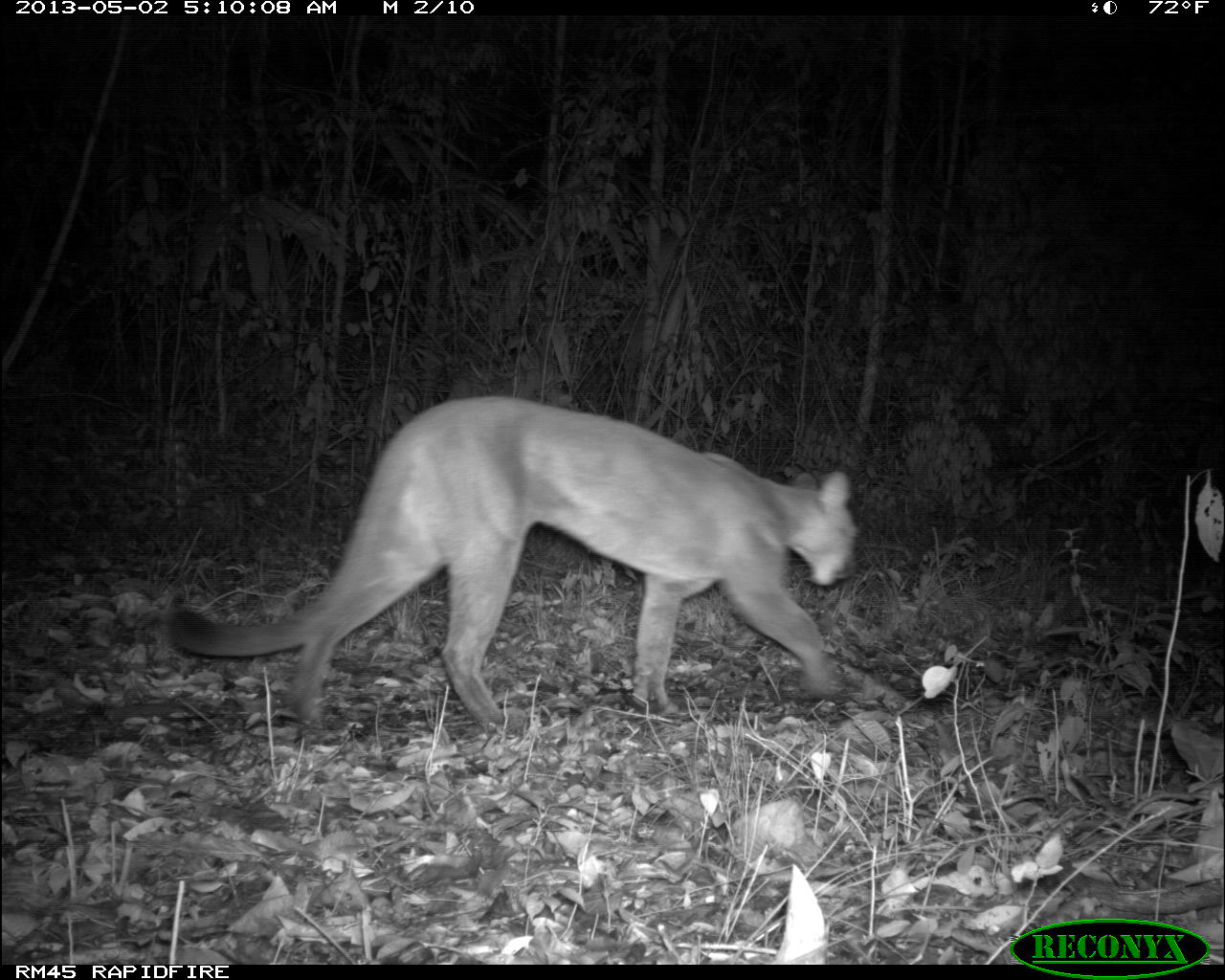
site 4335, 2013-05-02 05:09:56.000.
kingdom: Animalia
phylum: Chordata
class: Mammalia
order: Carnivora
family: Felidae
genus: Puma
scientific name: Puma concolor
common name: mountain lion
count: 1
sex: female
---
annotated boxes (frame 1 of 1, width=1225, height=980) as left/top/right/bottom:
puma concolor: 167/394/858/735